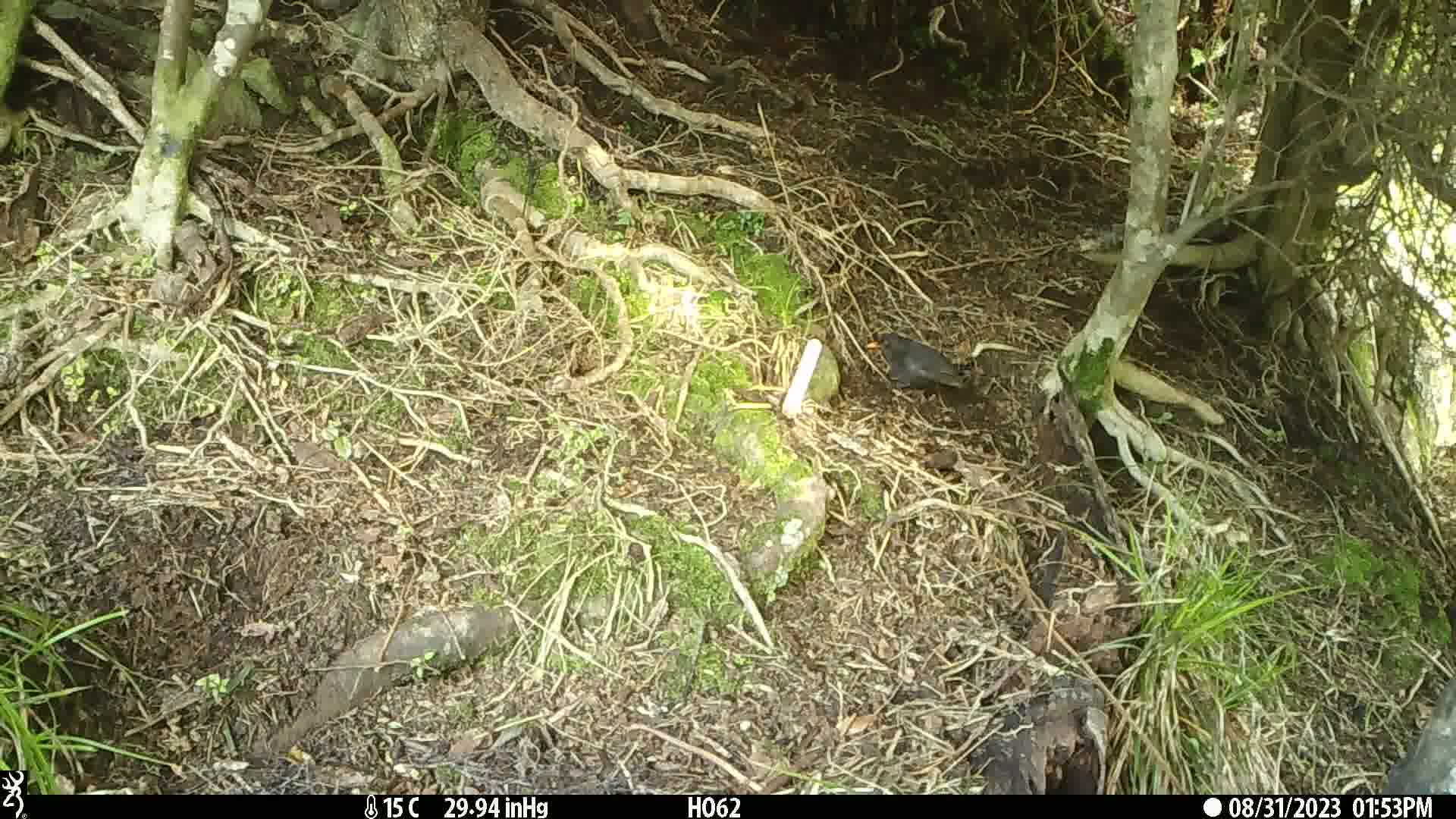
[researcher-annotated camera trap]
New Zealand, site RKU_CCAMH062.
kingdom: Animalia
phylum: Chordata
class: Aves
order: Passeriformes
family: Turdidae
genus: Turdus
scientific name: Turdus merula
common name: eurasian blackbird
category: blackbird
Blackbird (eurasian blackbird) (Turdus merula).